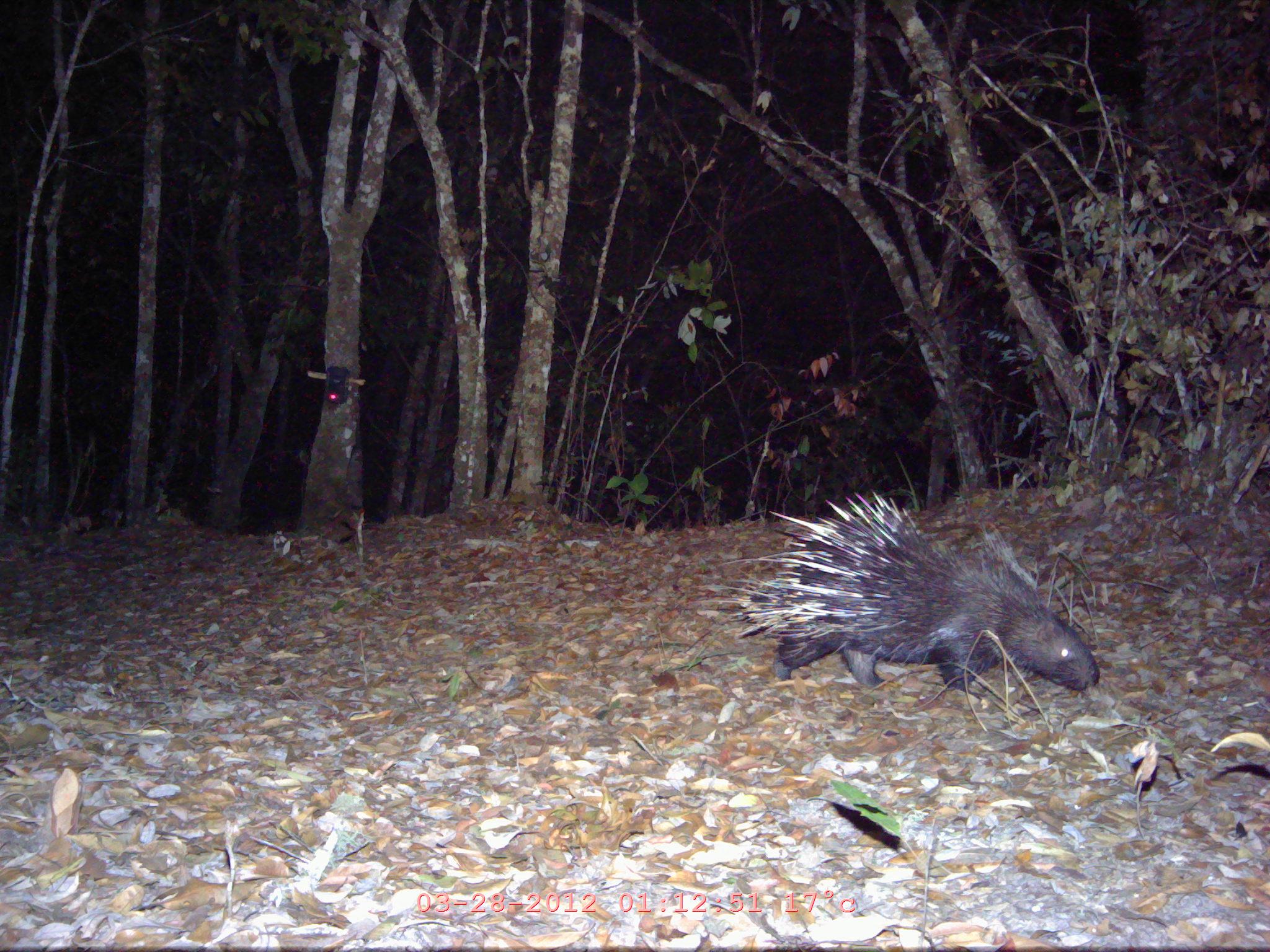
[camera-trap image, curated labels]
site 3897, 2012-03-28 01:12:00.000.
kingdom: Animalia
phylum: Chordata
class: Mammalia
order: Rodentia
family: Hystricidae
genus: Hystrix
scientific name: Hystrix brachyura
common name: east asian porcupine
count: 1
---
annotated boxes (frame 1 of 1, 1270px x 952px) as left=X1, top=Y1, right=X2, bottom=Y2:
hystrix brachyura: left=686, top=487, right=1098, bottom=695